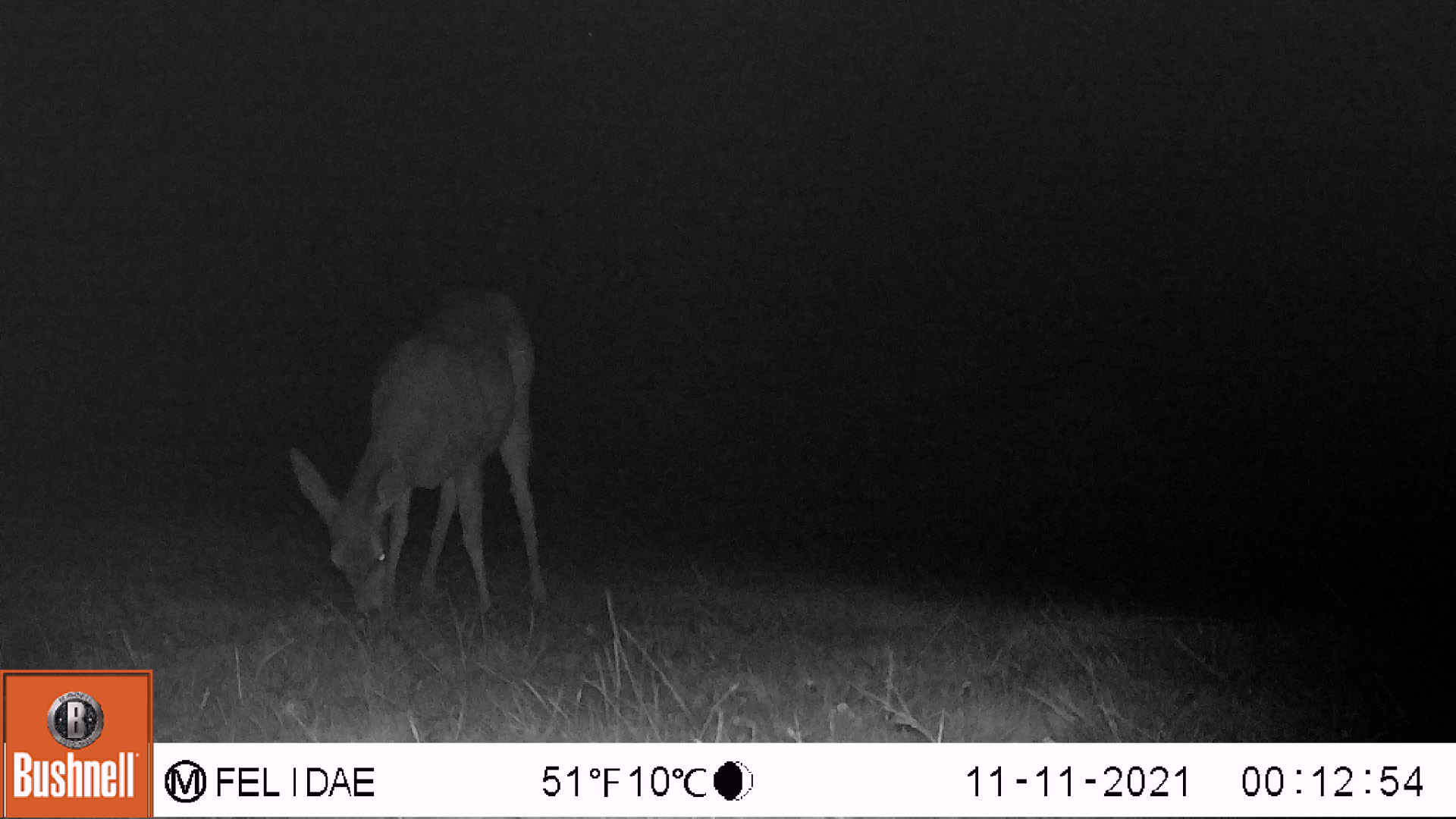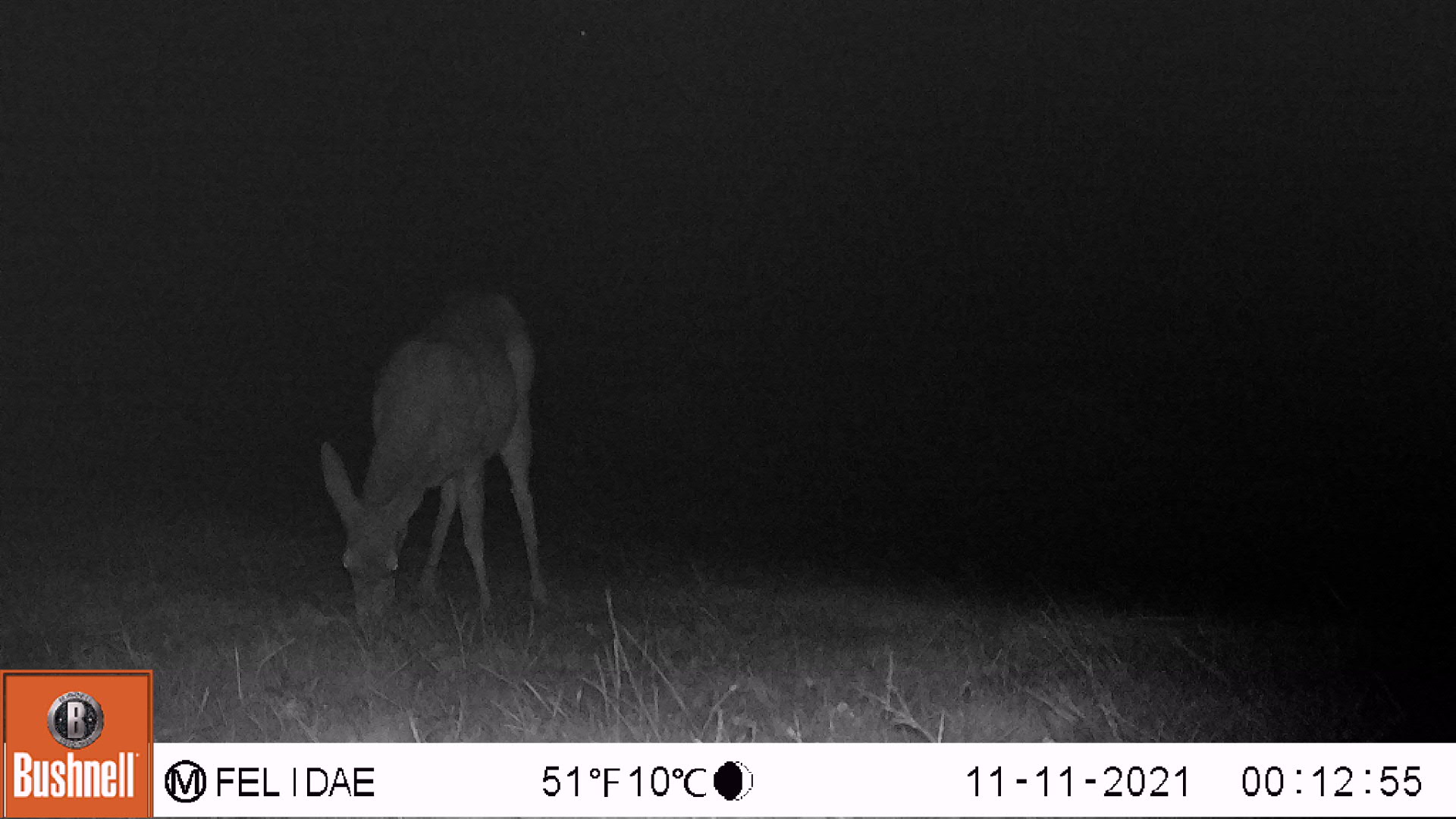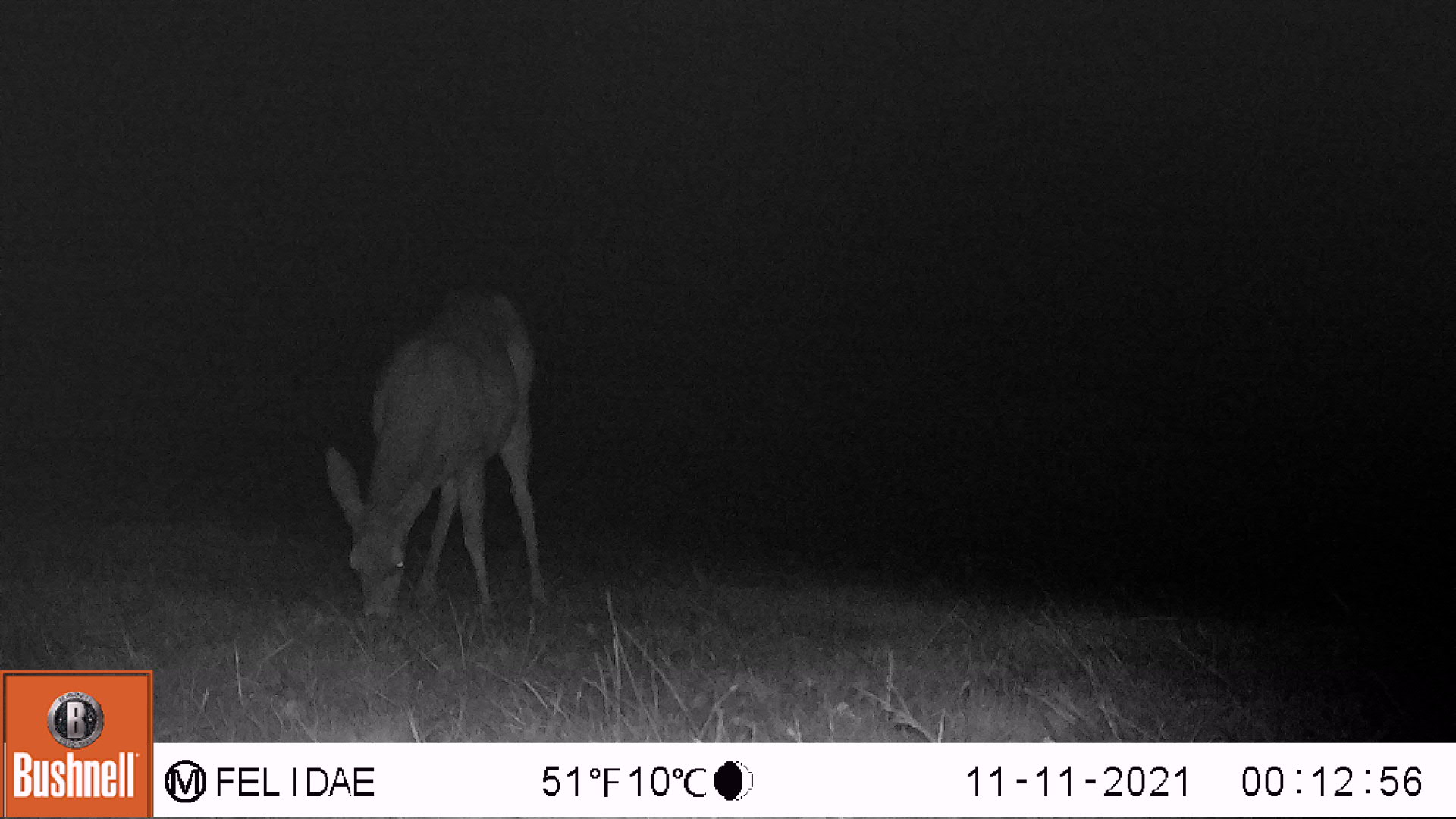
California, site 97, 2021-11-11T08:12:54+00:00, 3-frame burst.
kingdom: Animalia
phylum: Chordata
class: Mammalia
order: Artiodactyla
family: Cervidae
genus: Odocoileus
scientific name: Odocoileus hemionus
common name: mule deer